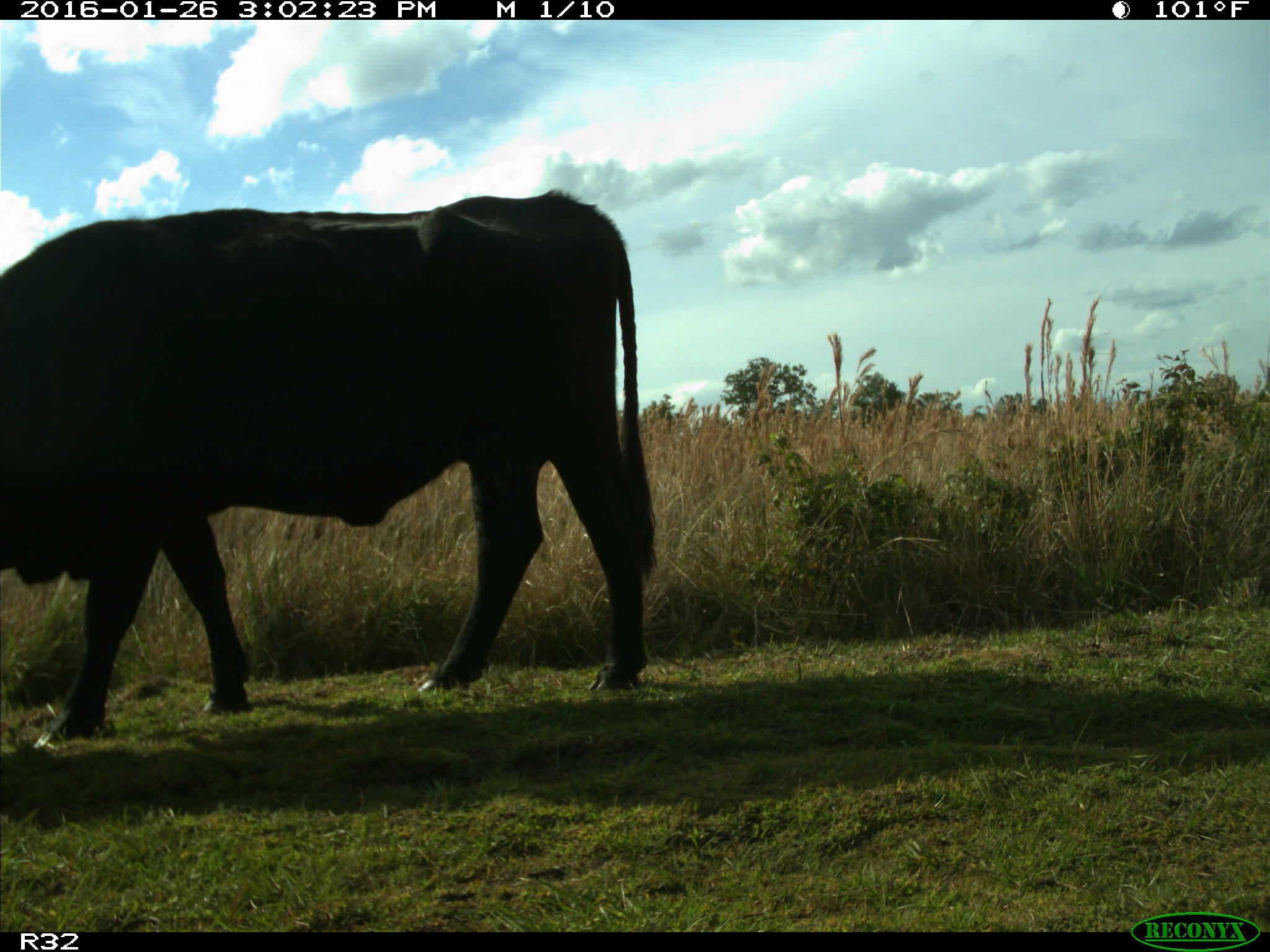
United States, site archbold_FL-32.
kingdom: Animalia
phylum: Chordata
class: Mammalia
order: Artiodactyla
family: Bovidae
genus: Bos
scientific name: Bos taurus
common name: domestic cow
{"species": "Bos taurus (domestic cow)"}